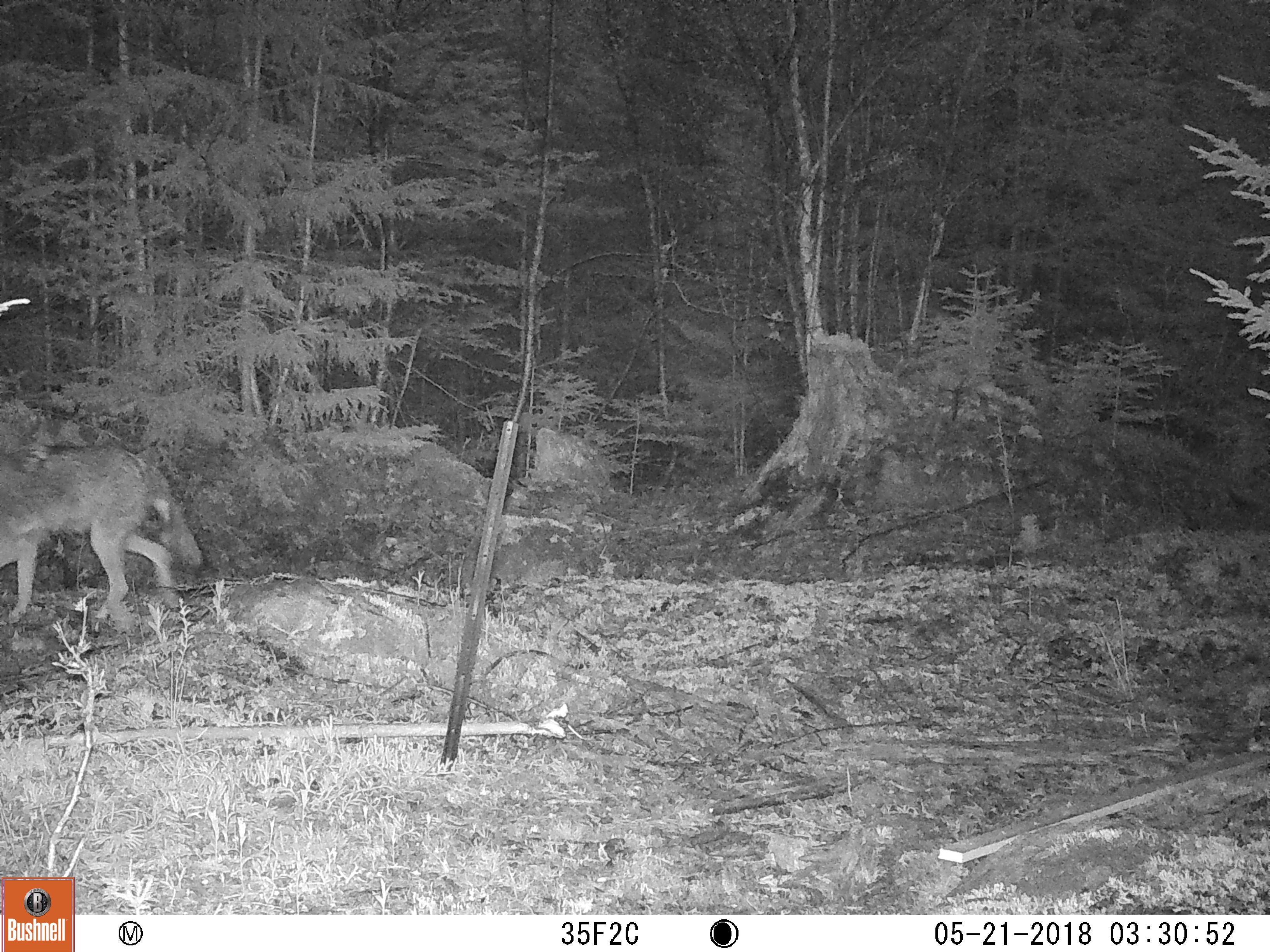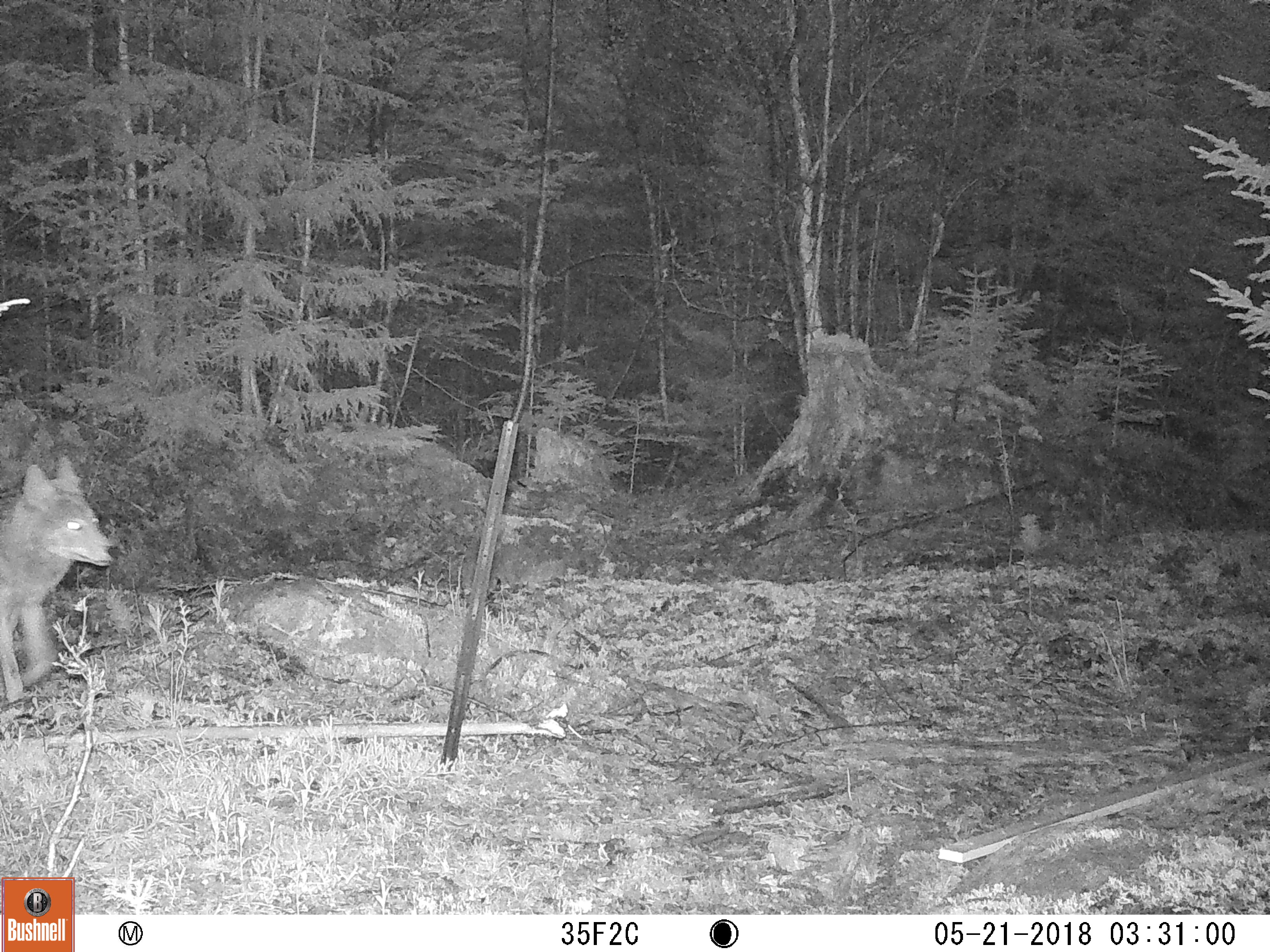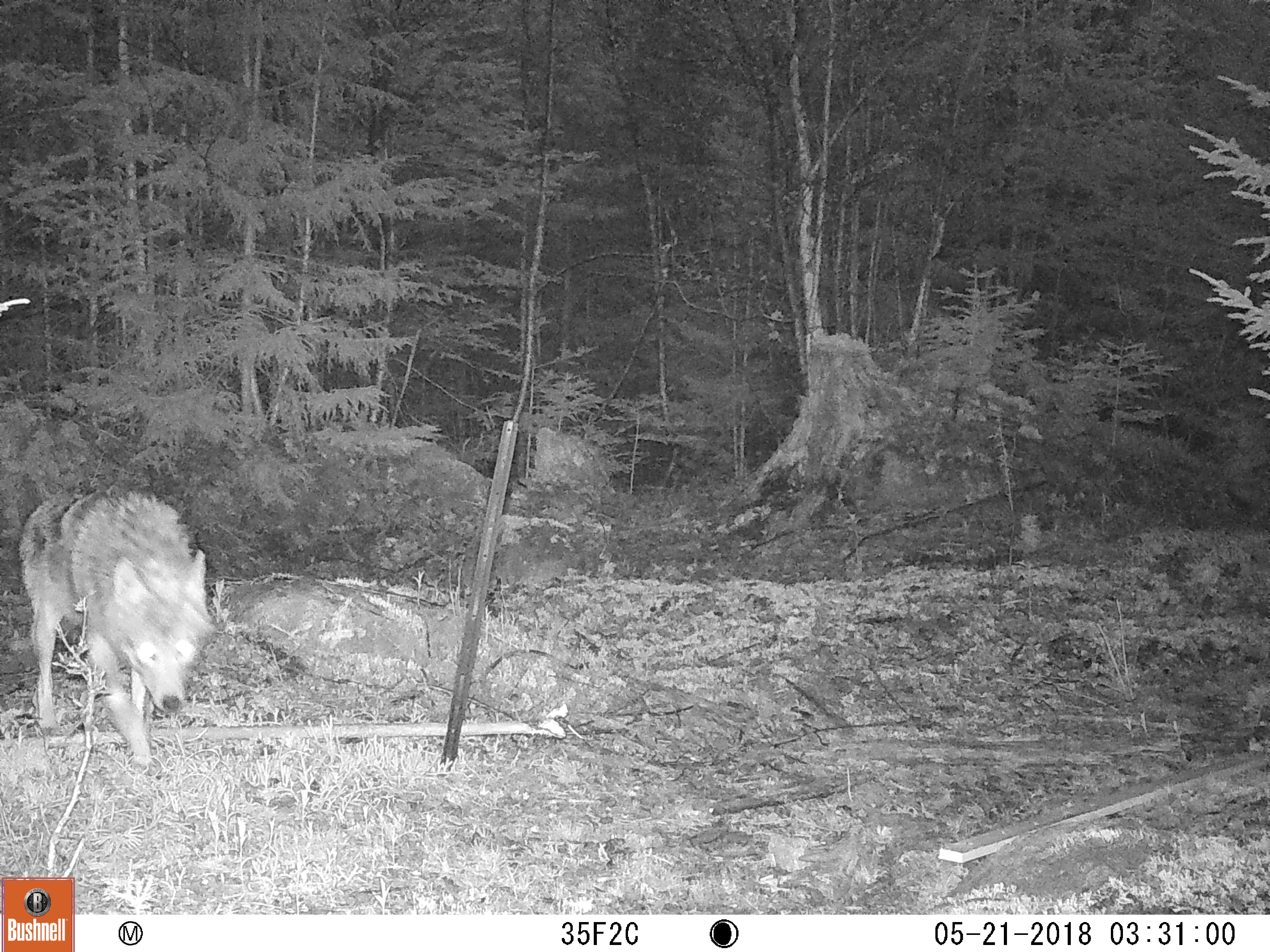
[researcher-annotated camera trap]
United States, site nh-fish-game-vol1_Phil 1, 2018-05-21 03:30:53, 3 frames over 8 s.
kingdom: Animalia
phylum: Chordata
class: Mammalia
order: Carnivora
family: Canidae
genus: Canis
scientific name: Canis latrans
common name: coyote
Coyote (Canis latrans).